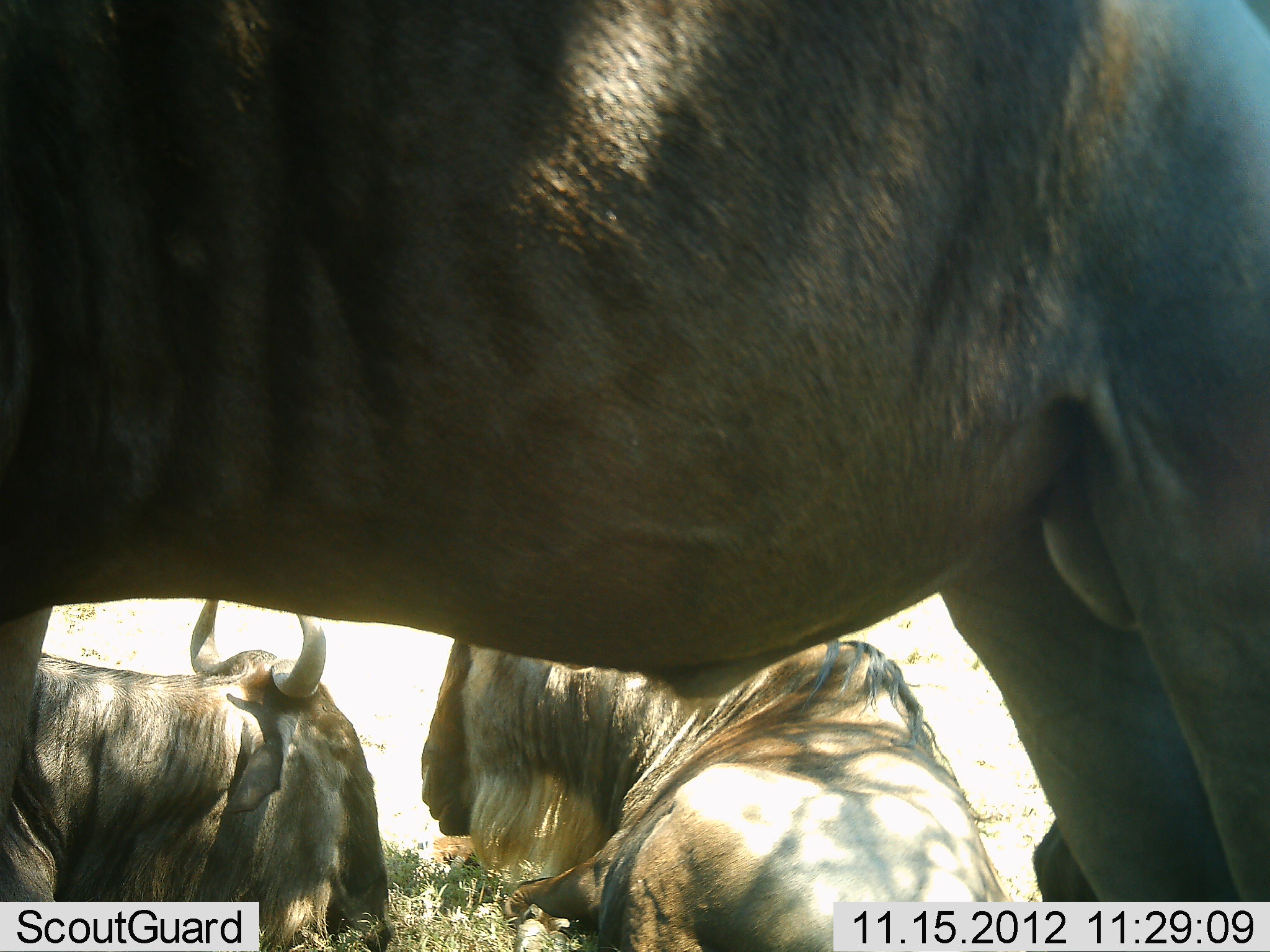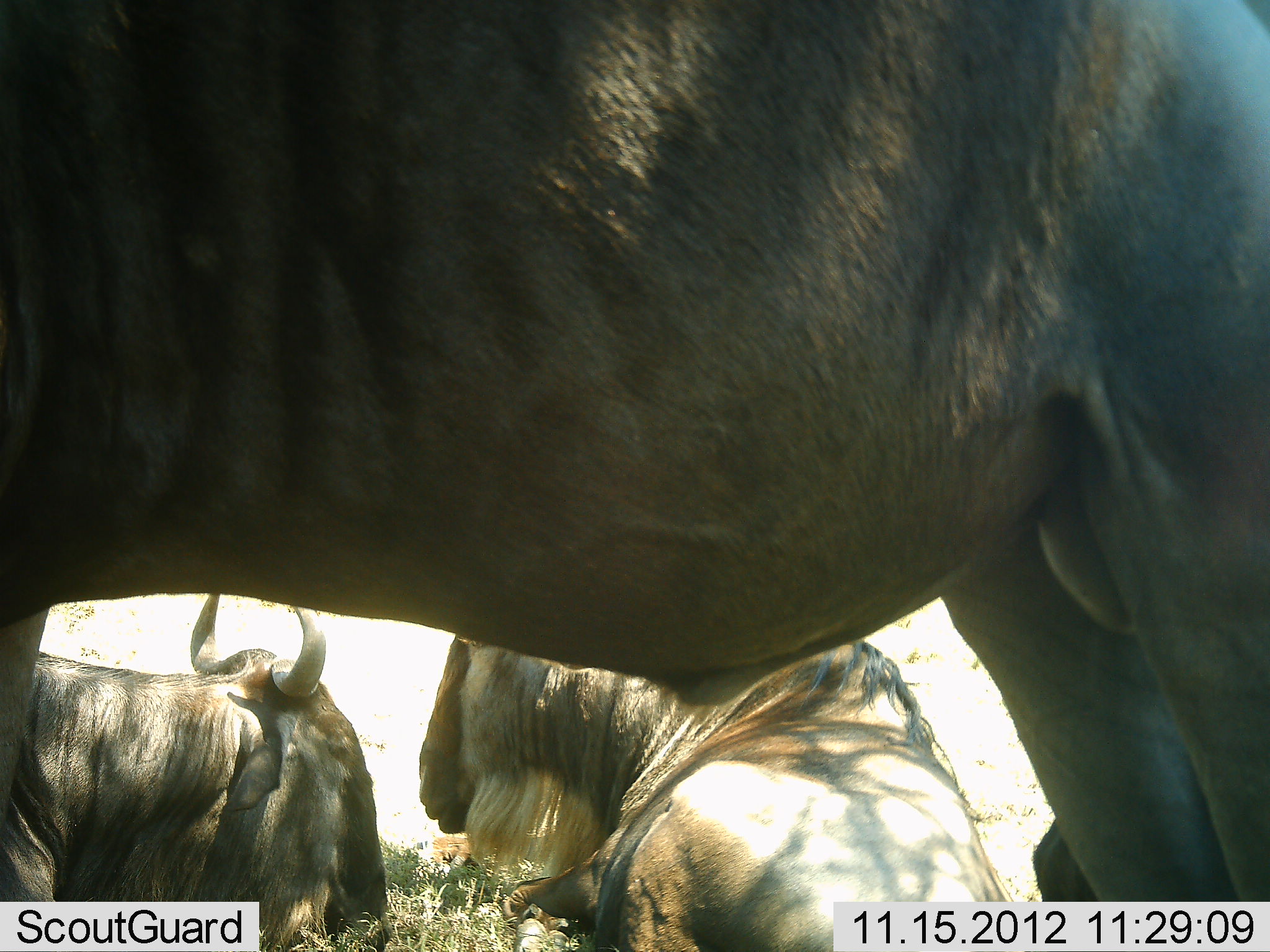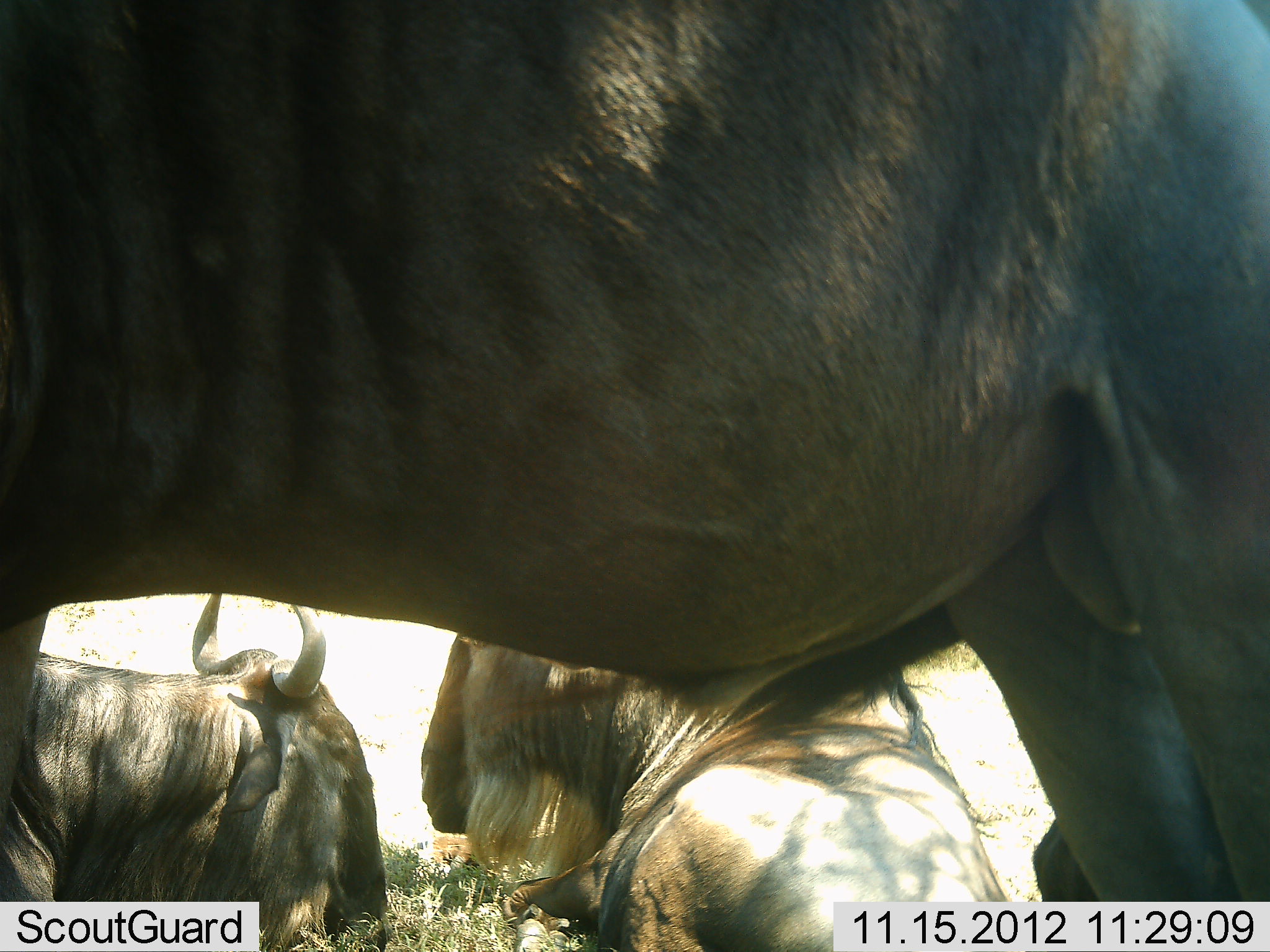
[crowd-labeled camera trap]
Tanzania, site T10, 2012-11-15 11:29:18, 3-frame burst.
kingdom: Animalia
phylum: Chordata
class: Mammalia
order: Artiodactyla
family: Bovidae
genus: Connochaetes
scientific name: Connochaetes taurinus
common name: blue wildebeest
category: wildebeest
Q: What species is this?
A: Wildebeest (blue wildebeest) (Connochaetes taurinus).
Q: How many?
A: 3.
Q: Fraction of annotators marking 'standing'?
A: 80%.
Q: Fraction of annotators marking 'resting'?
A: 90%.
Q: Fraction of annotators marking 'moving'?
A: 0%.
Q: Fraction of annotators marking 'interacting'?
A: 0%.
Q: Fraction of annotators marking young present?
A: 0%.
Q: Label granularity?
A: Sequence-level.